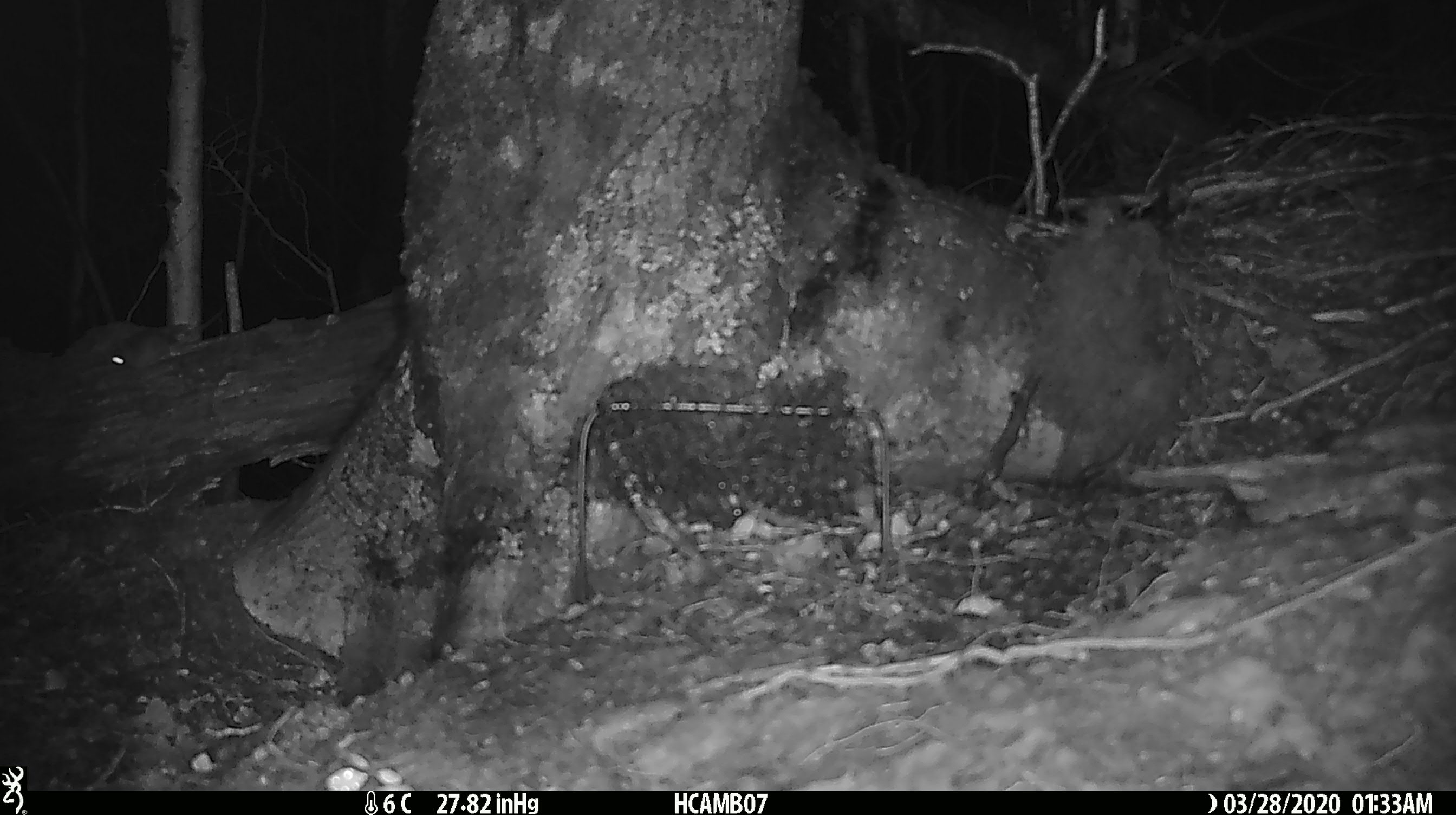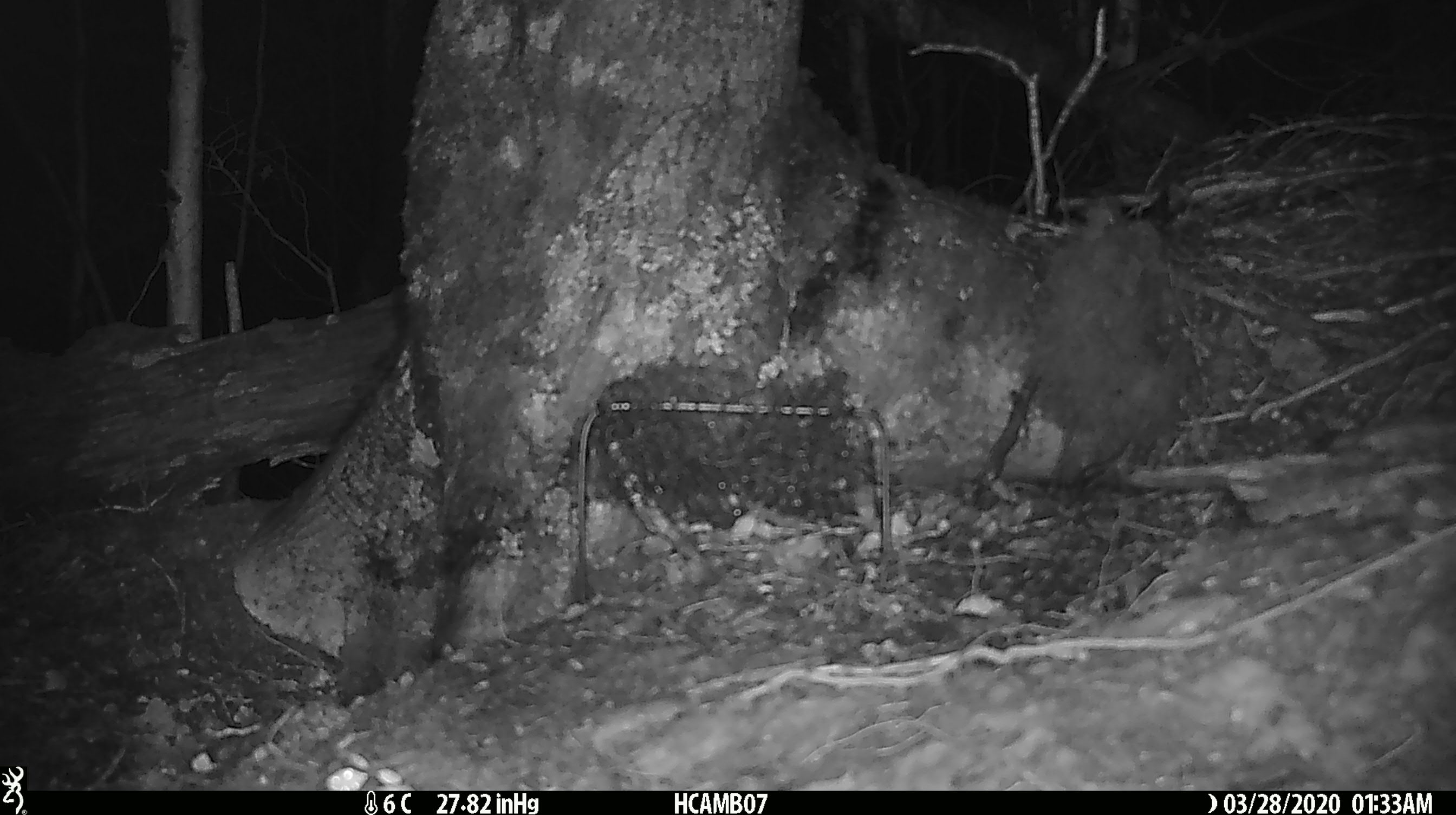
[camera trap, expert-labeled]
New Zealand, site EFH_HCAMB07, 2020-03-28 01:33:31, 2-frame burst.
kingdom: Animalia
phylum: Chordata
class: Mammalia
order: Rodentia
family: Muridae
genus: Mus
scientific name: Mus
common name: mouse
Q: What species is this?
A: Mouse (Mus).